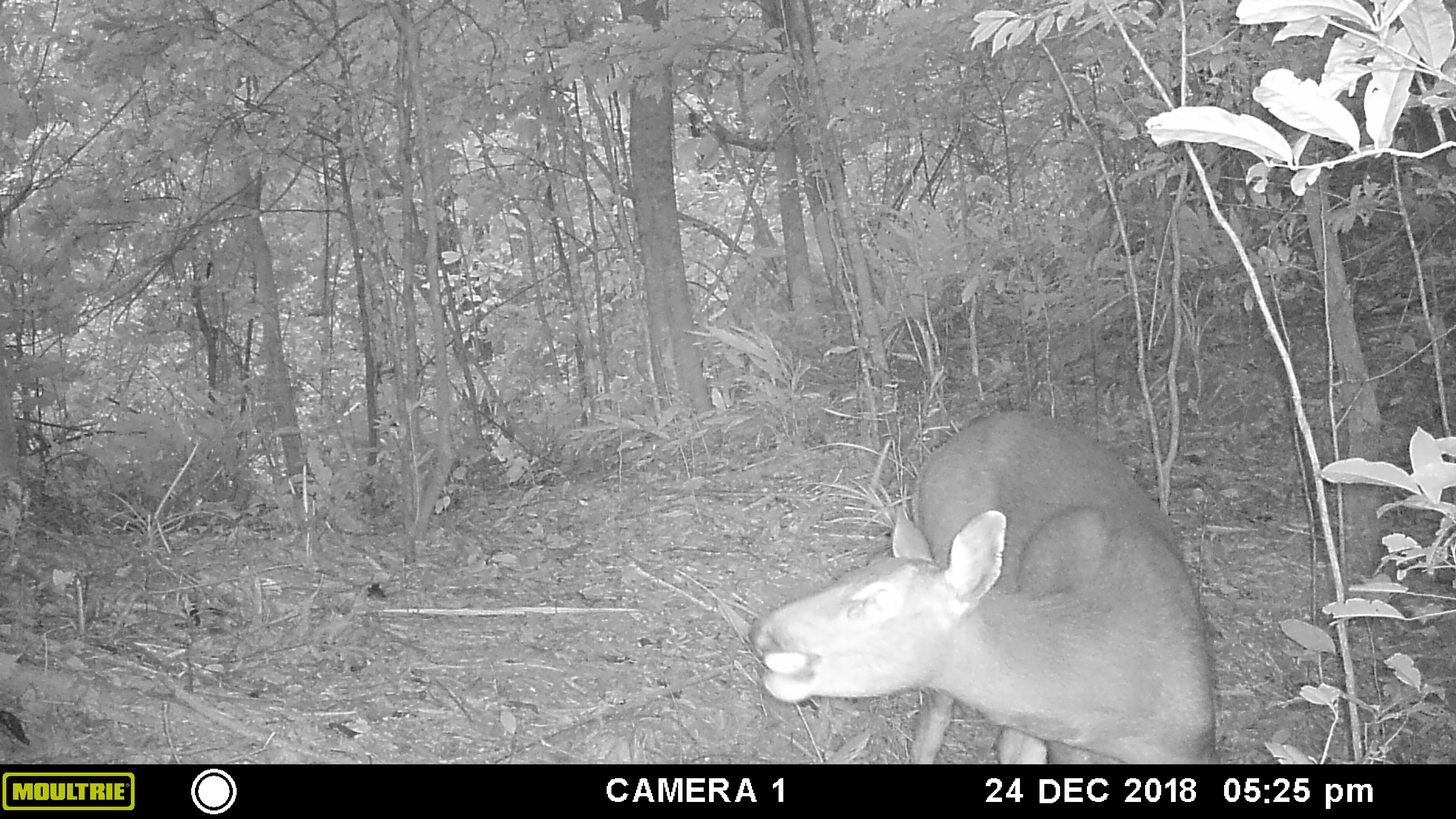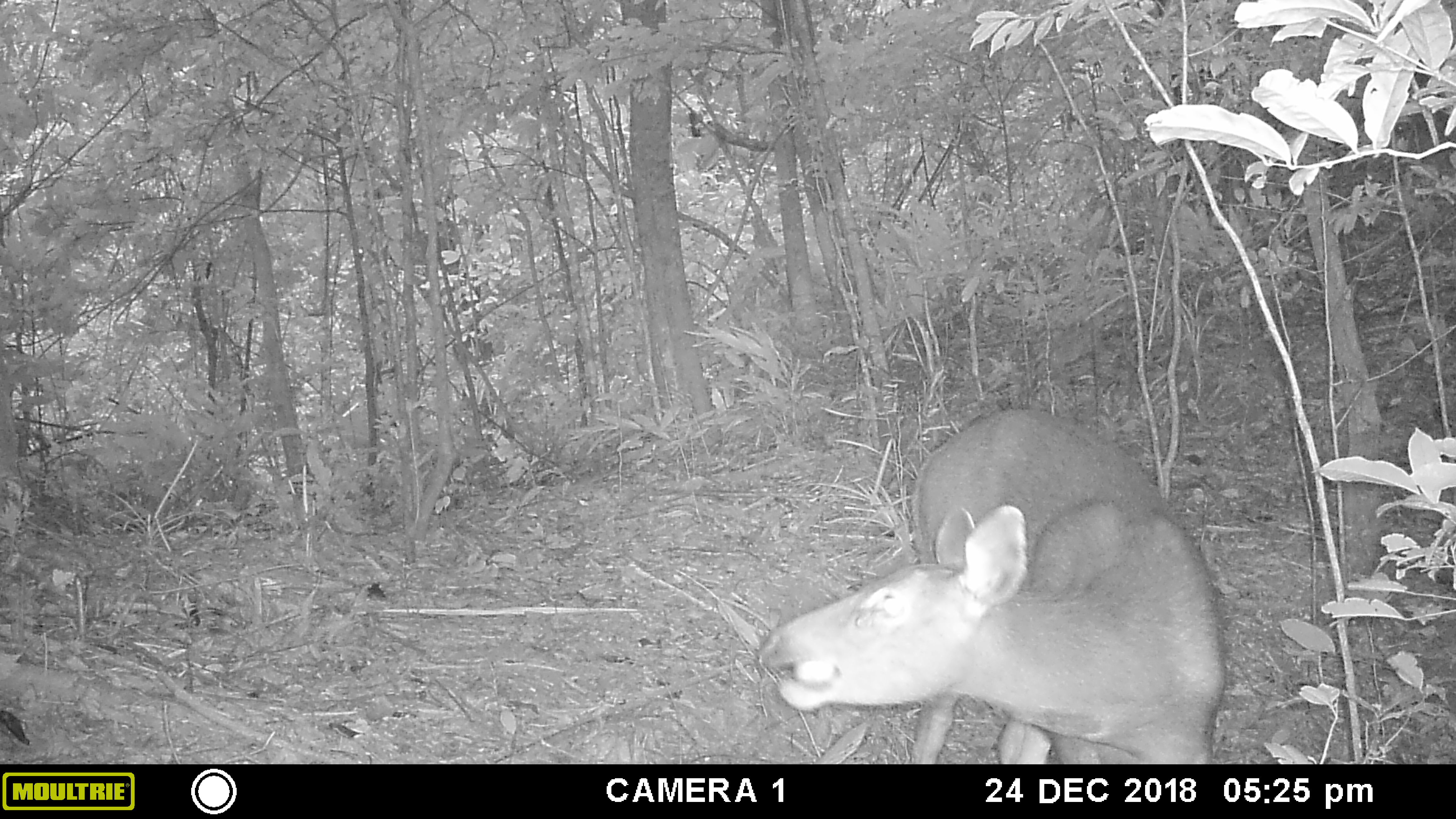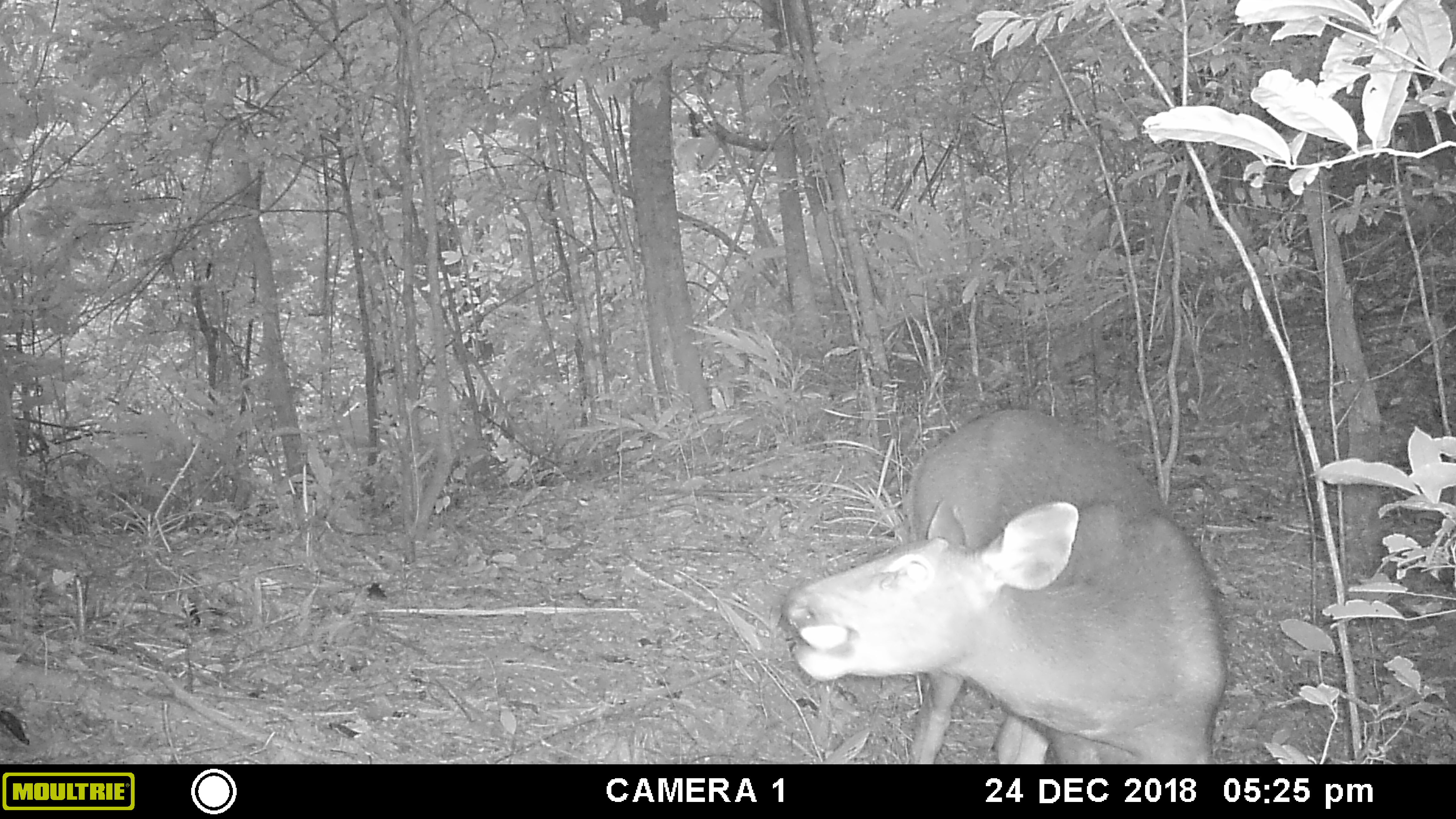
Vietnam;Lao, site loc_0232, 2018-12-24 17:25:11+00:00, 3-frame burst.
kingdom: Animalia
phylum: Chordata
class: Mammalia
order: Artiodactyla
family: Cervidae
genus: Rusa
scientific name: Rusa unicolor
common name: sambar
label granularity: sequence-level